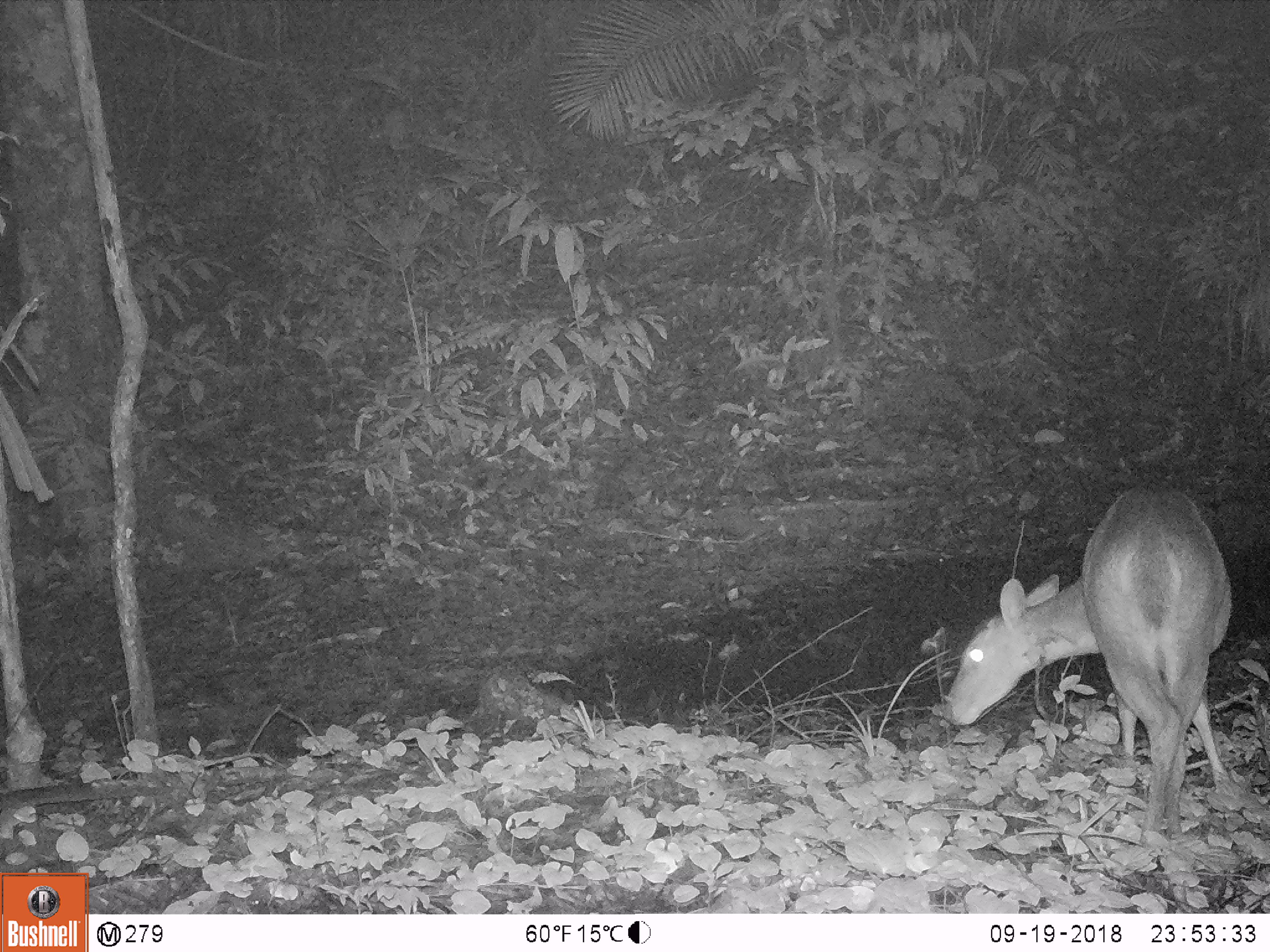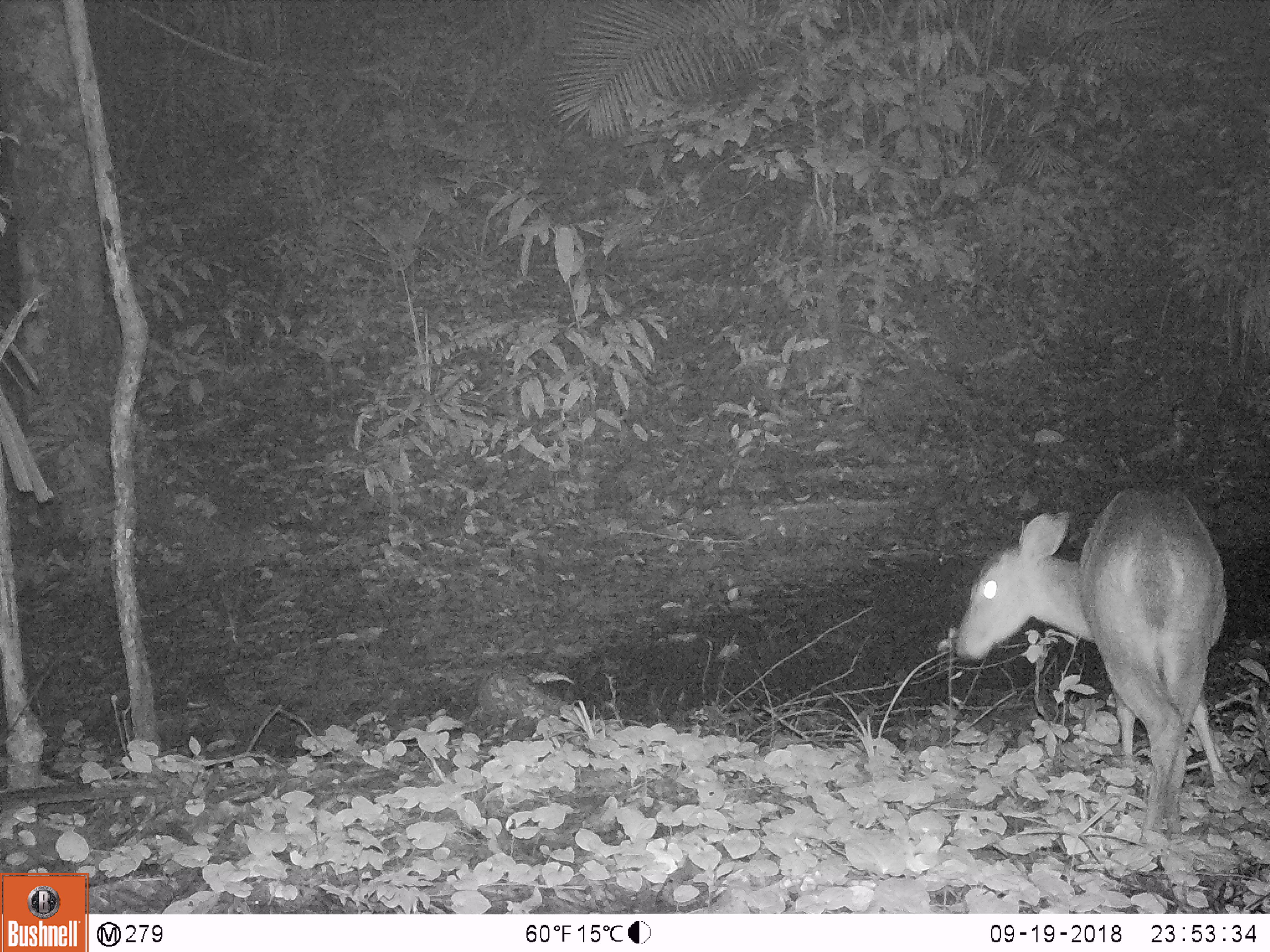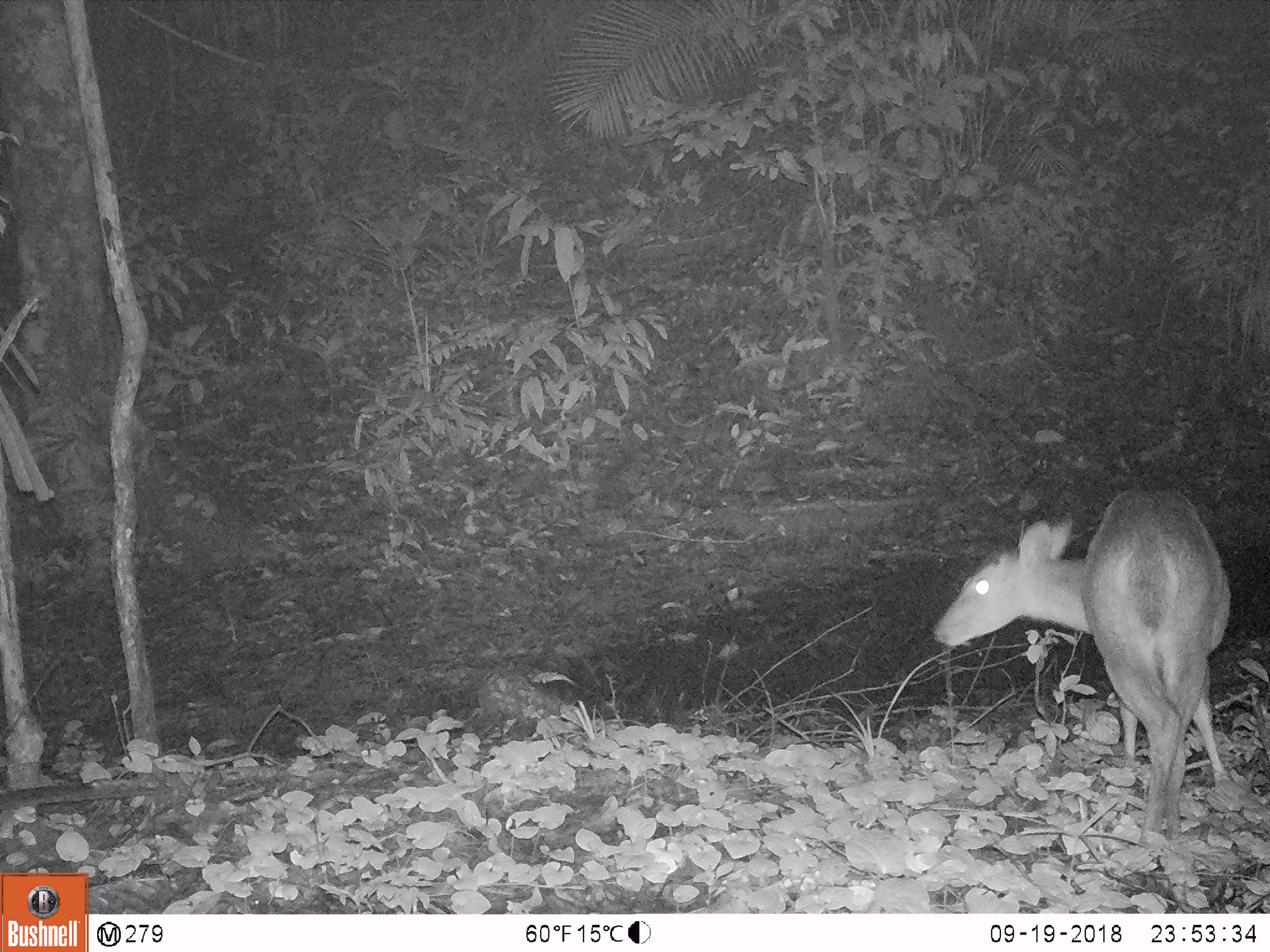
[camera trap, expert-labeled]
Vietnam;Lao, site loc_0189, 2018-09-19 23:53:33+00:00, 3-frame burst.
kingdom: Animalia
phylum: Chordata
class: Mammalia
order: Artiodactyla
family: Cervidae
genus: Muntiacus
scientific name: Muntiacus vuquangensis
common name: large-antlered muntjac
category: large antlered muntjac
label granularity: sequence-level